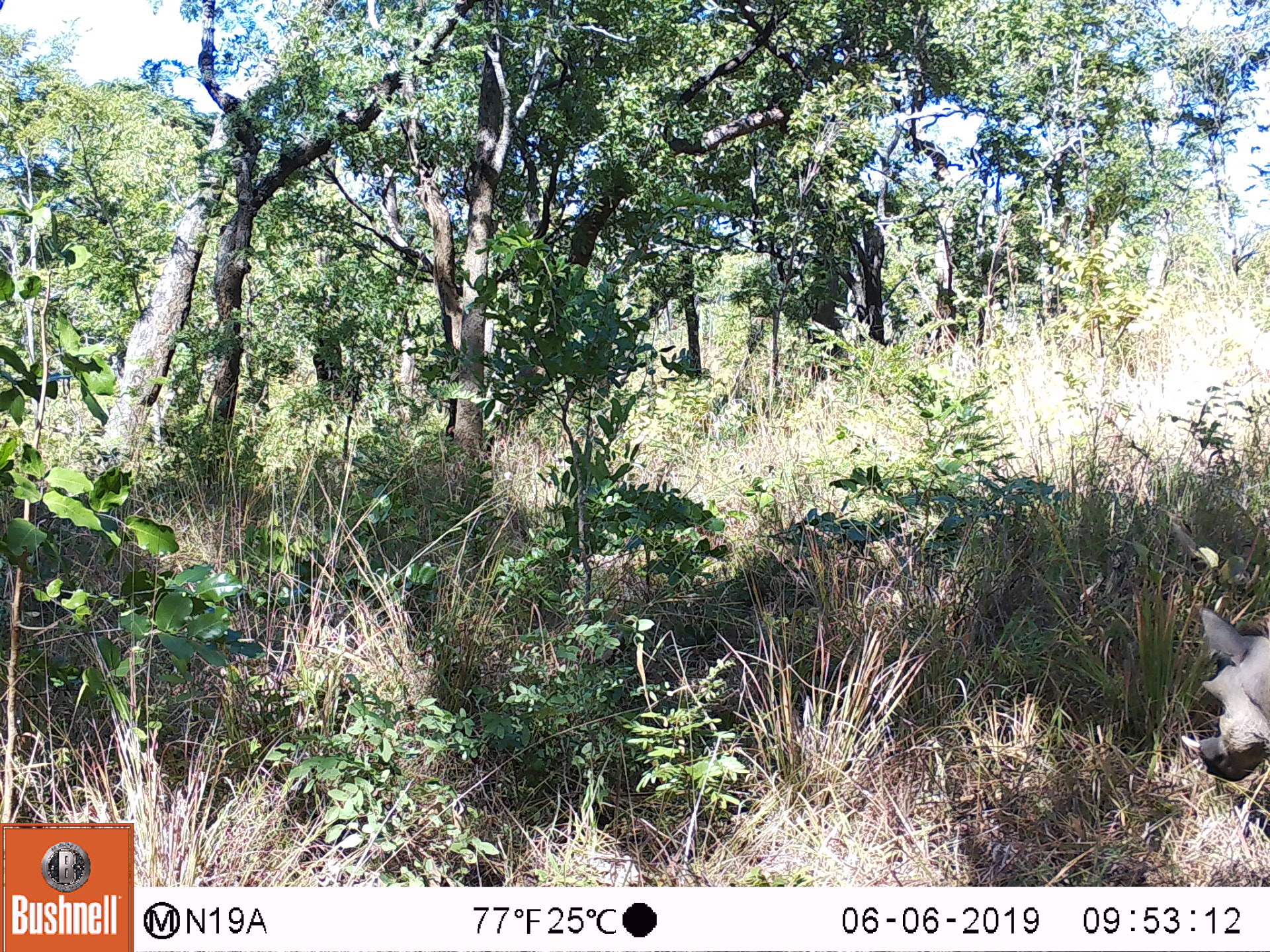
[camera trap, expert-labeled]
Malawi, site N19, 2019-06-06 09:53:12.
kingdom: Animalia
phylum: Chordata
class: Mammalia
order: Artiodactyla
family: Suidae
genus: Phacochoerus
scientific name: Phacochoerus africanus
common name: common warthog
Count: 1.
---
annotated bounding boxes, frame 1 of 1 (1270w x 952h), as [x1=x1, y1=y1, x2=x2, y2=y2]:
common warthog: [x1=1175, y1=606, x2=1266, y2=791]